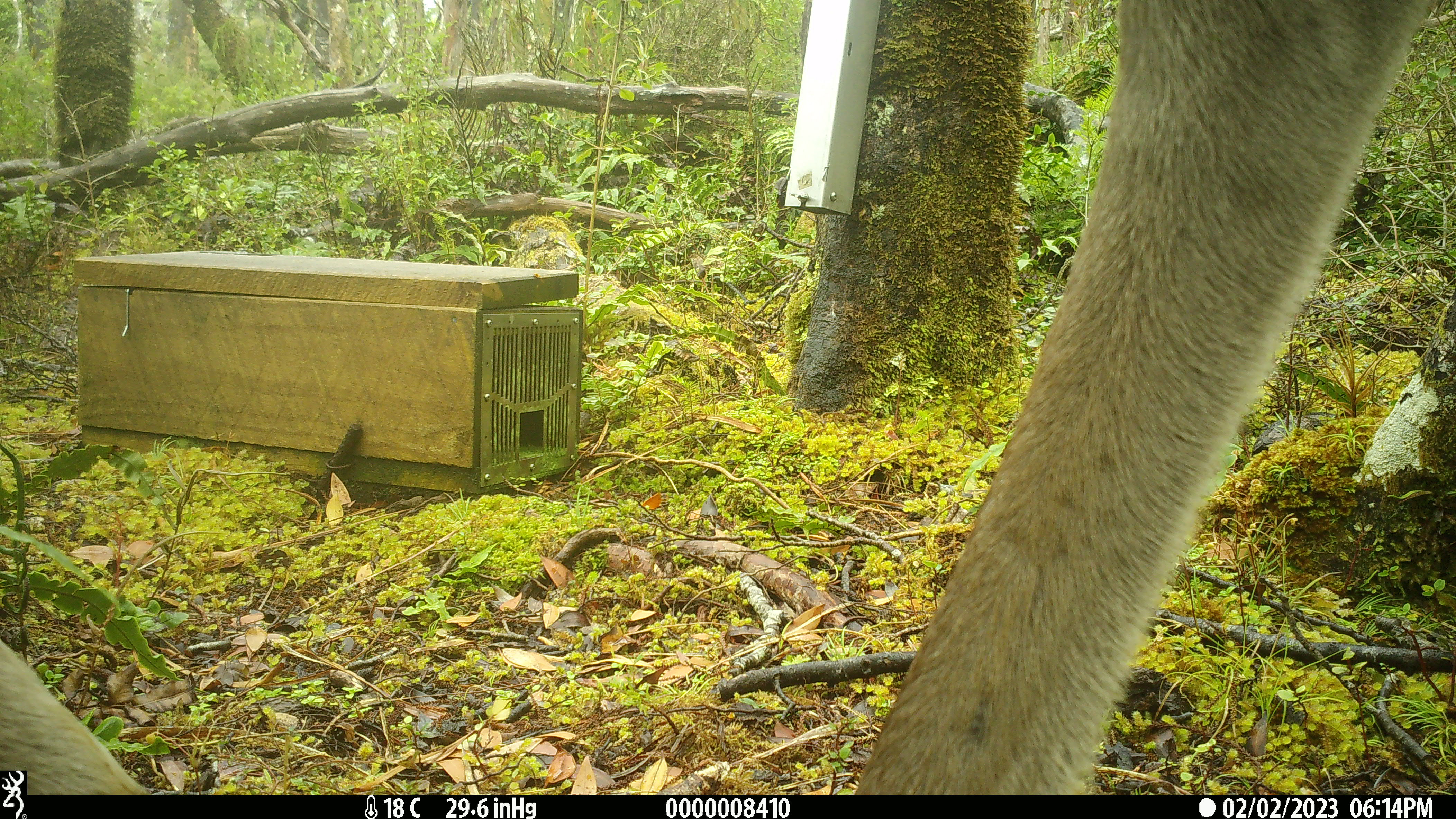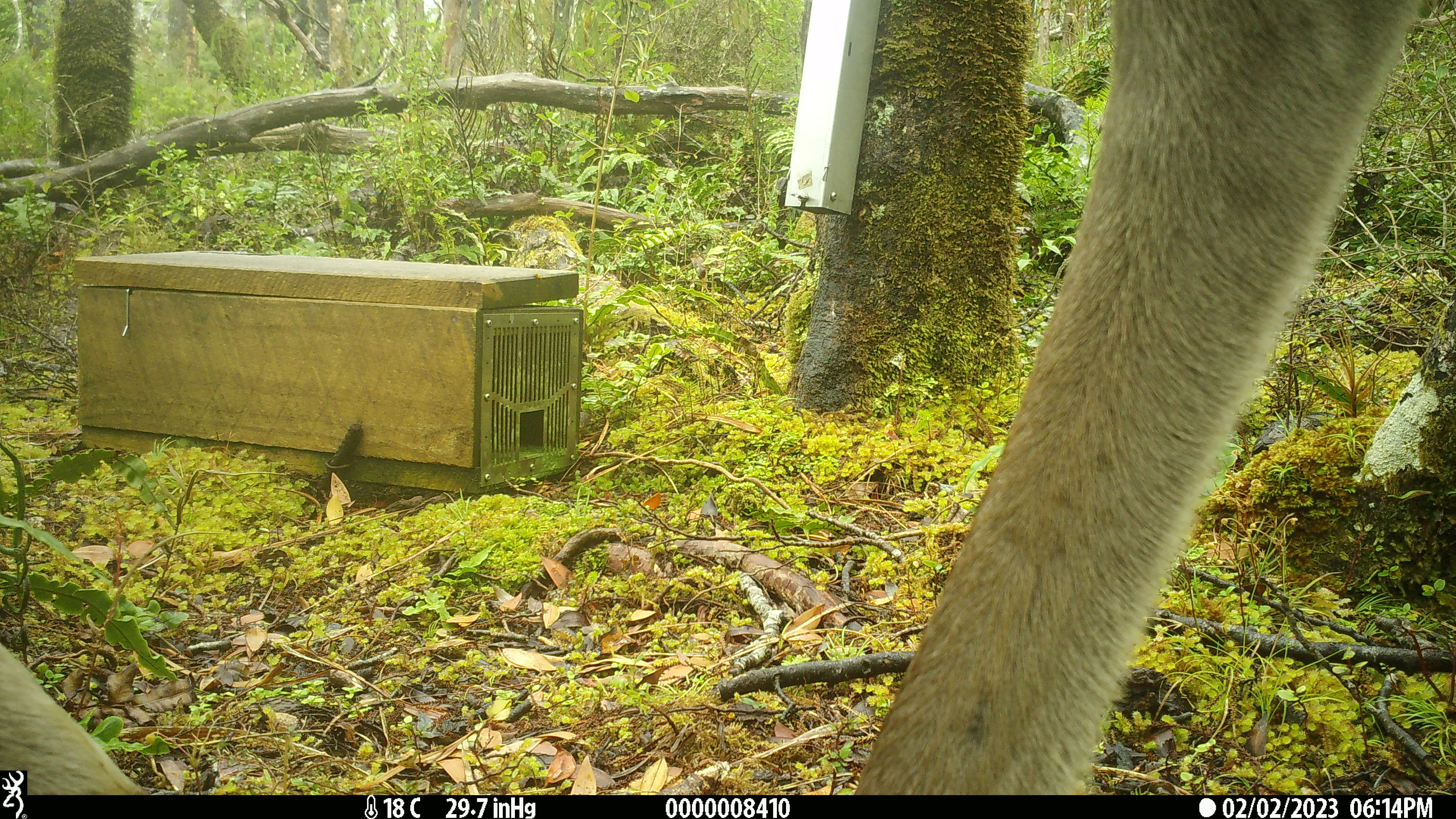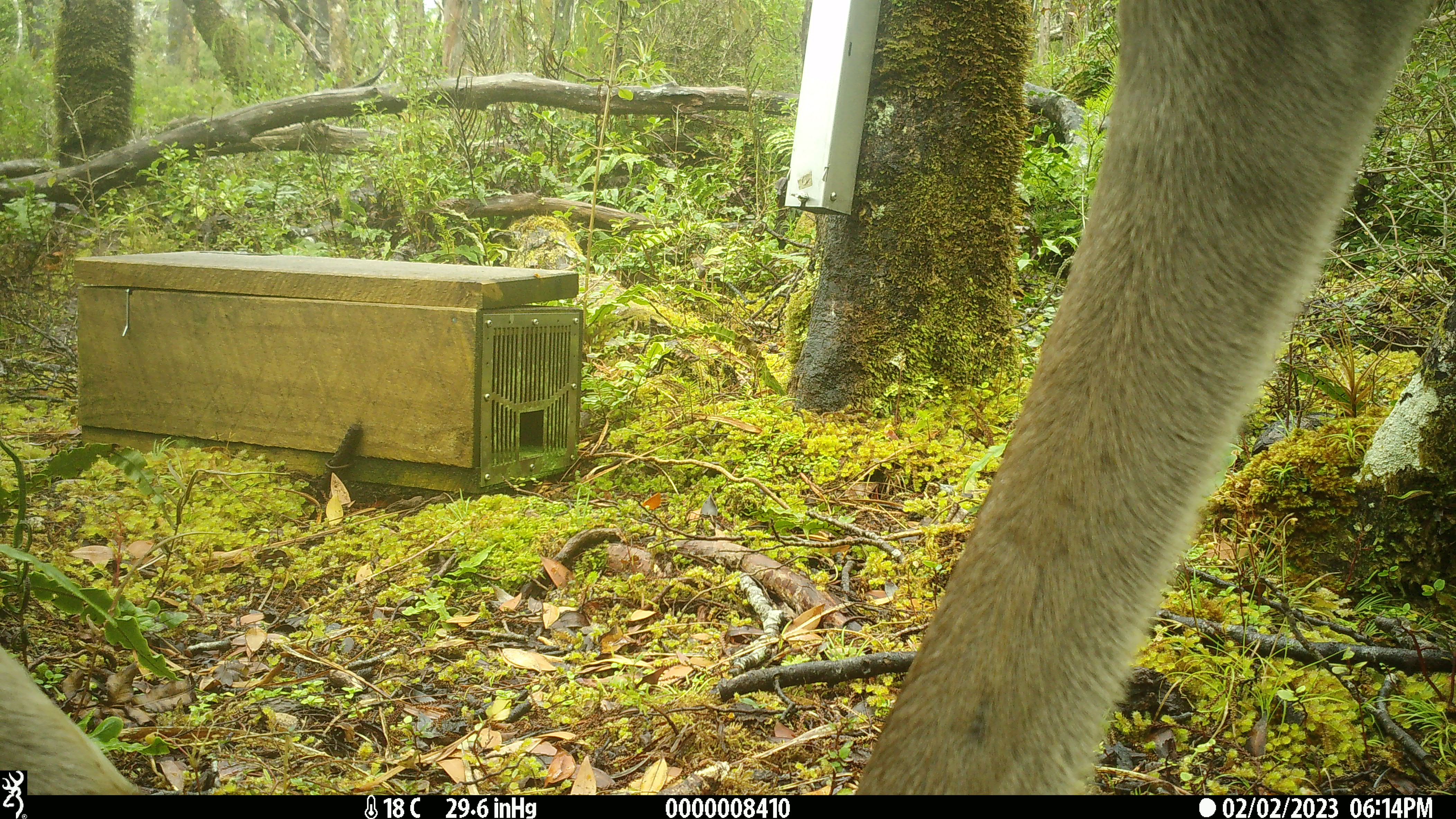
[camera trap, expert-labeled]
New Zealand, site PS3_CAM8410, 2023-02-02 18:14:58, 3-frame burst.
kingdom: Animalia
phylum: Chordata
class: Mammalia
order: Artiodactyla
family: Cervidae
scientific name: Cervidae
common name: deer